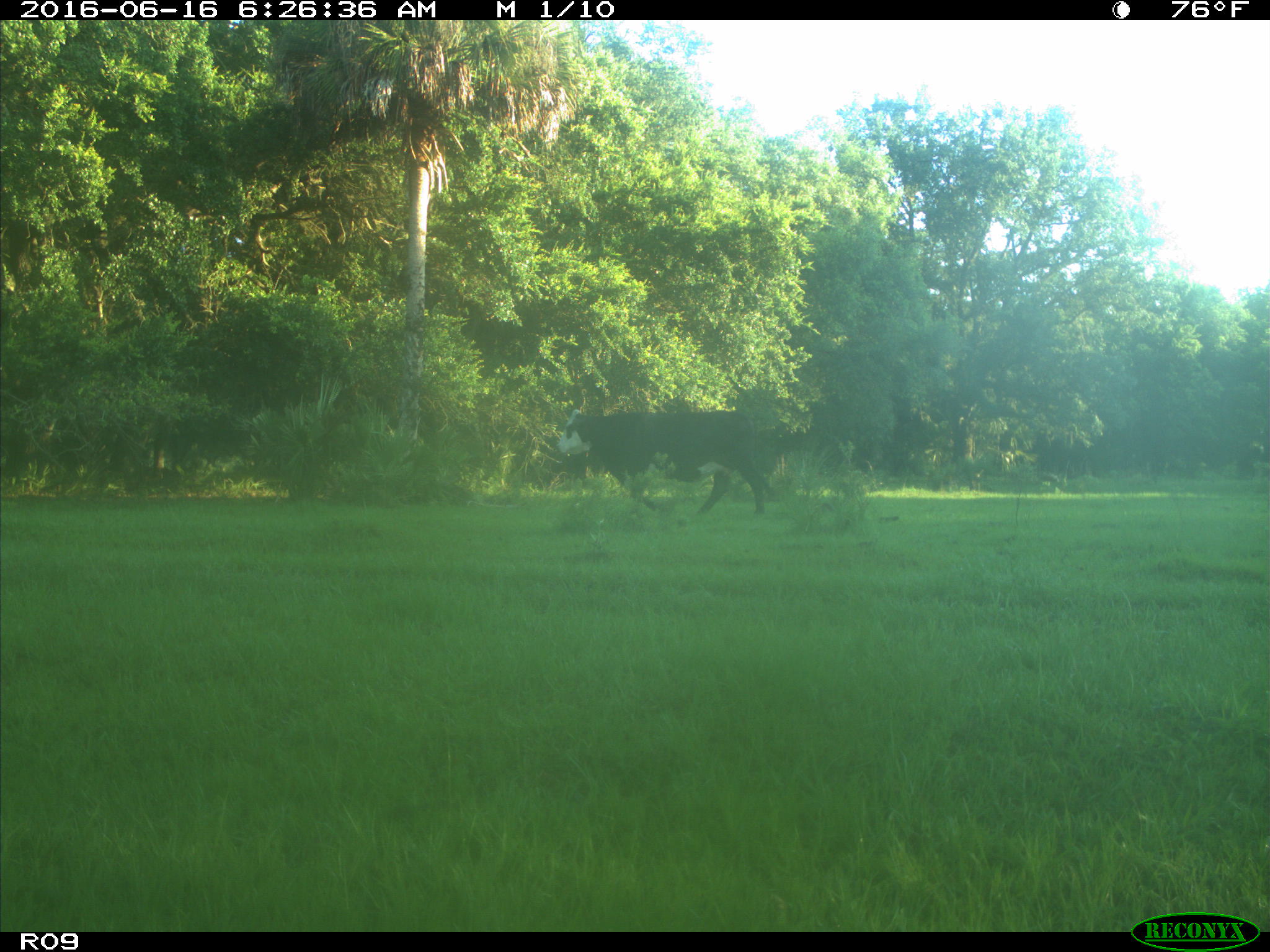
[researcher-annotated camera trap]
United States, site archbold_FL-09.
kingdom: Animalia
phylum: Chordata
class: Mammalia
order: Artiodactyla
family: Bovidae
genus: Bos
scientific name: Bos taurus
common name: domestic cow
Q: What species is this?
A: Bos taurus (domestic cow).